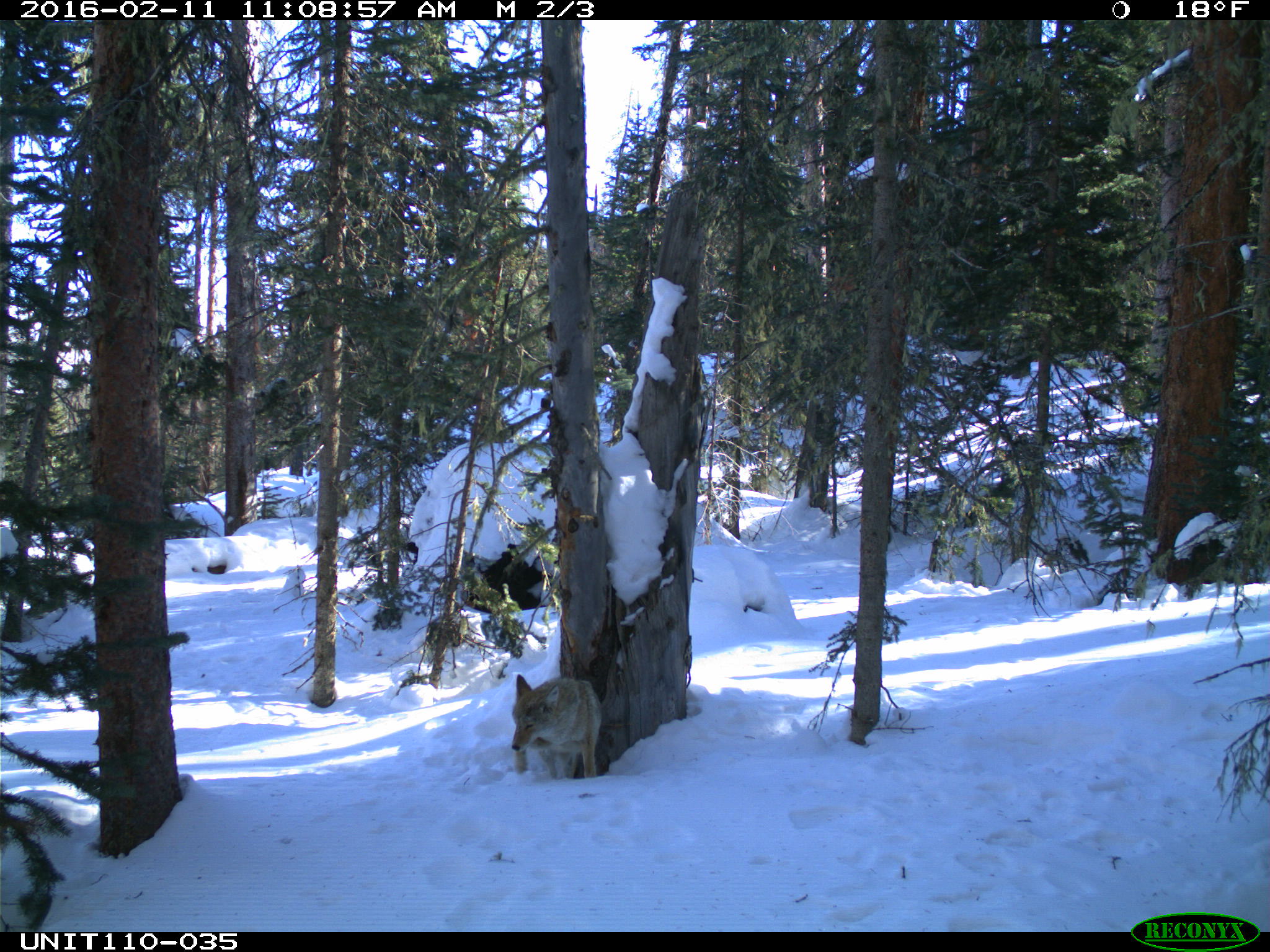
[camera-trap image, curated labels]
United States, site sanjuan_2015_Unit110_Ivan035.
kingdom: Animalia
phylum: Chordata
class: Mammalia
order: Carnivora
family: Canidae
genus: Canis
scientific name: Canis latrans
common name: coyote